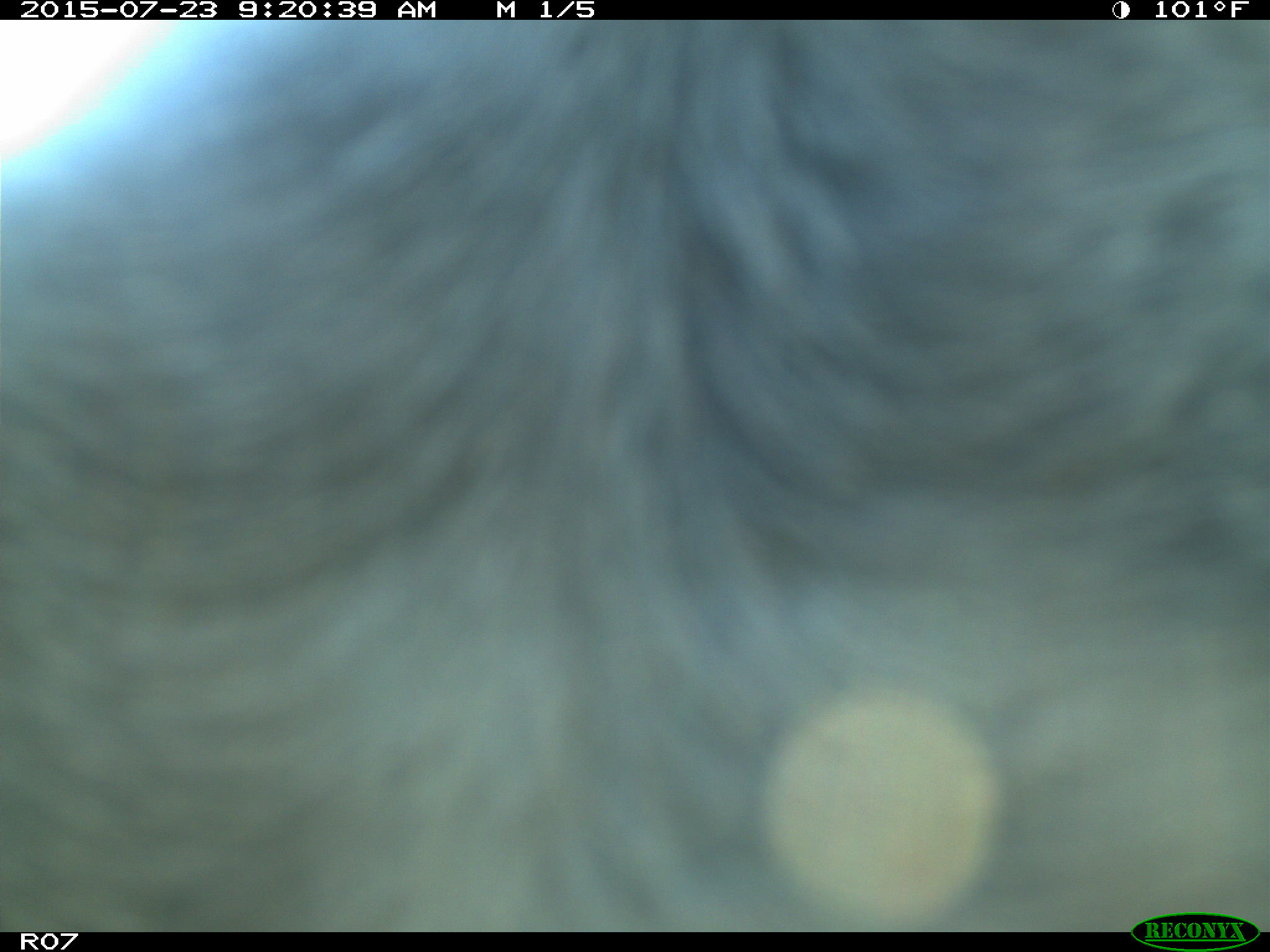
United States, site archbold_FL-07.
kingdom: Animalia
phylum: Chordata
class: Mammalia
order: Artiodactyla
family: Bovidae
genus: Bos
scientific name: Bos taurus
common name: domestic cow